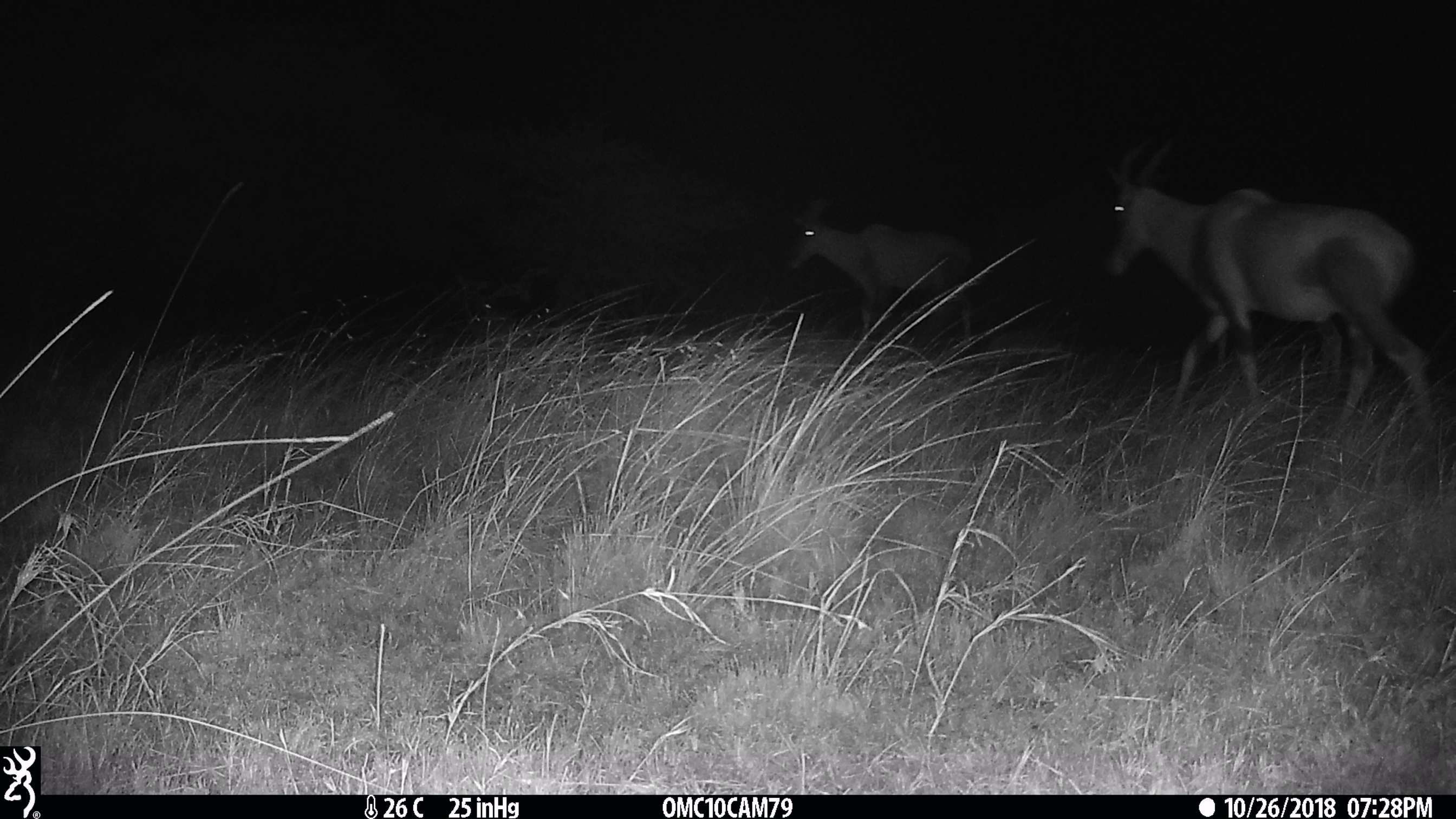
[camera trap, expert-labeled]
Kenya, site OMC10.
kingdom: Animalia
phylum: Chordata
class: Mammalia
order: Artiodactyla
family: Bovidae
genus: Damaliscus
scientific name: Damaliscus lunatus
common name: topi